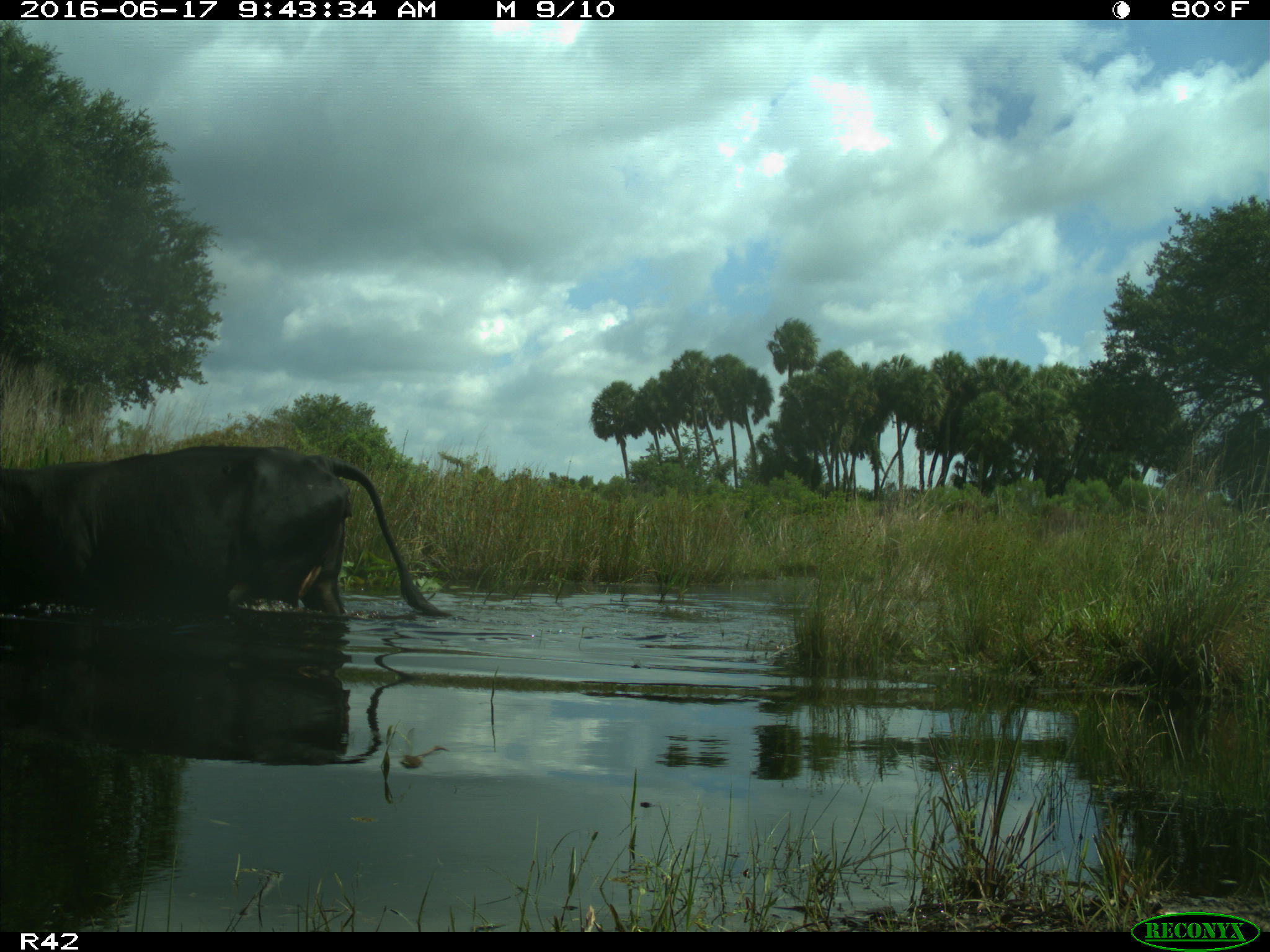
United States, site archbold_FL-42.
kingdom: Animalia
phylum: Chordata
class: Mammalia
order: Artiodactyla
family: Bovidae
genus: Bos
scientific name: Bos taurus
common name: domestic cow